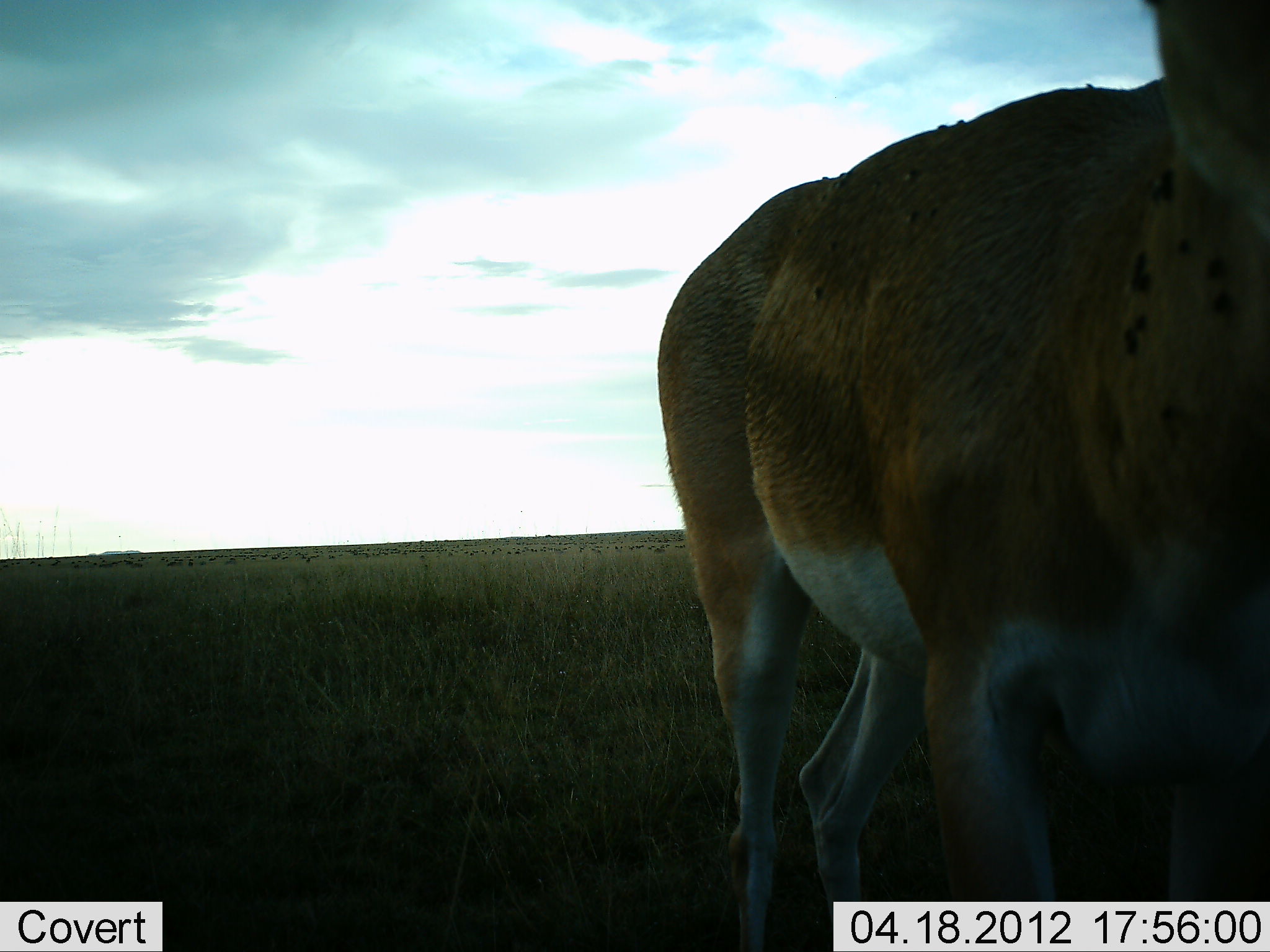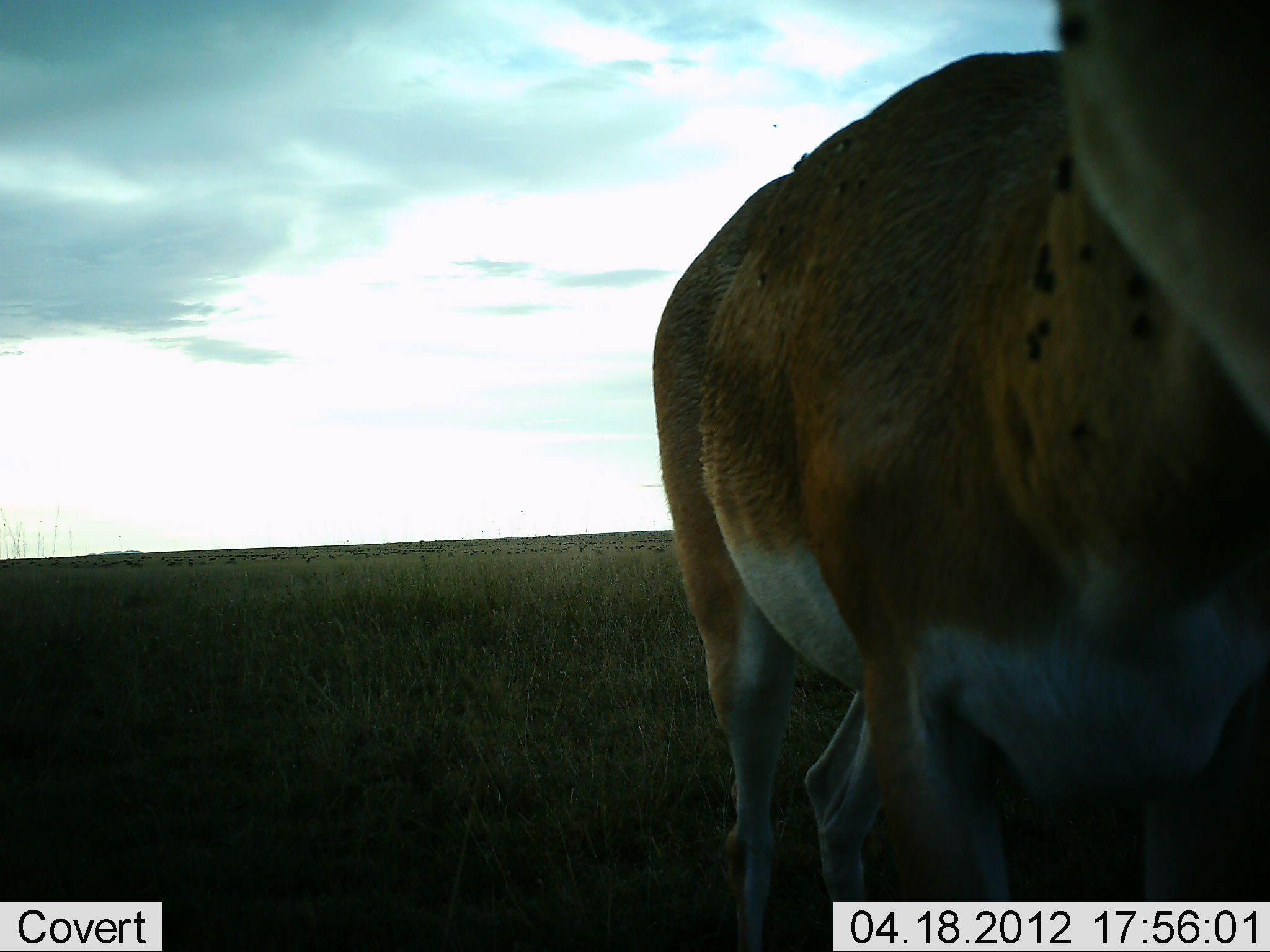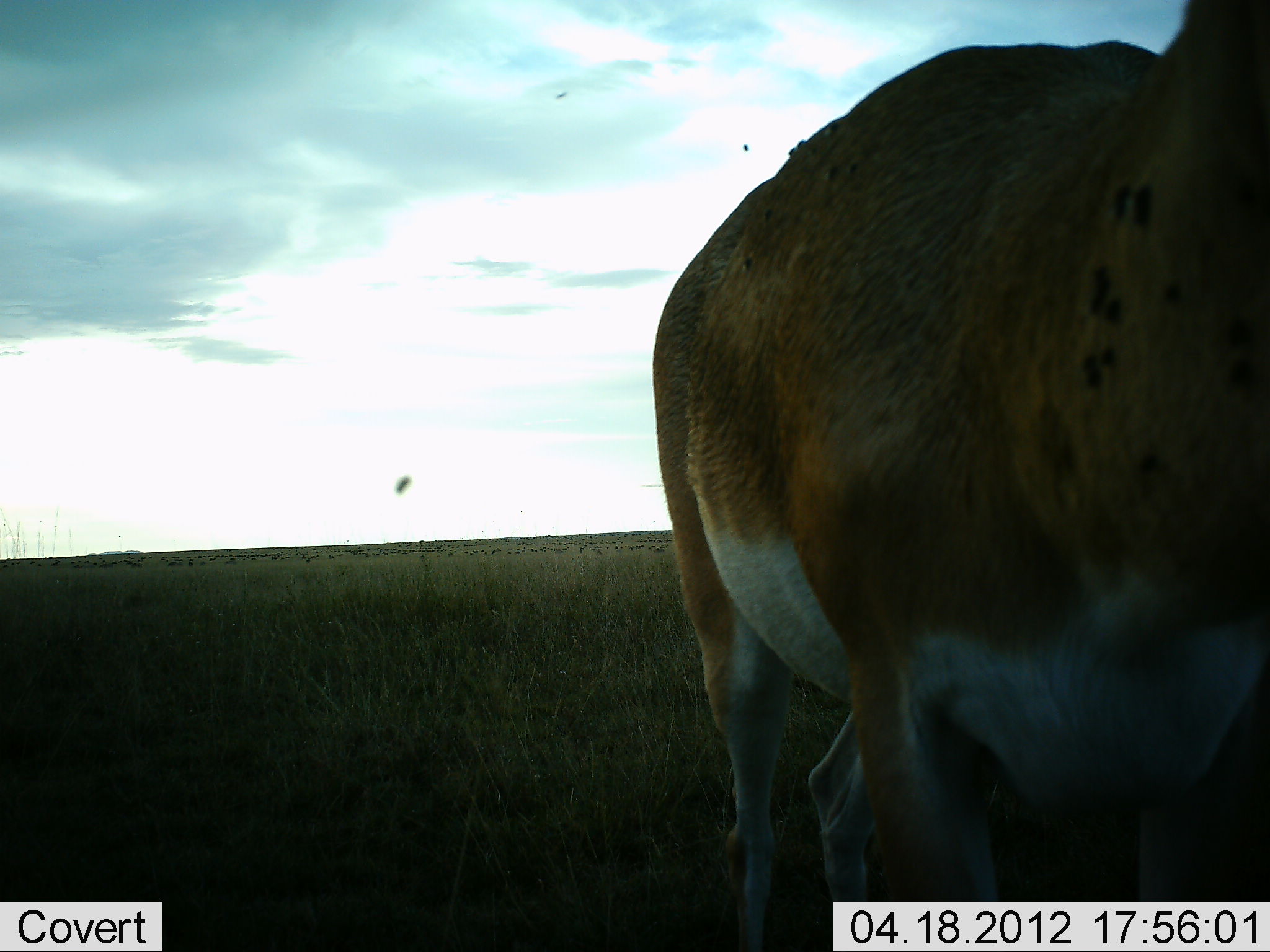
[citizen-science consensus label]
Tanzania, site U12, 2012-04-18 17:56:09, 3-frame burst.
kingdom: Animalia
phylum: Chordata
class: Mammalia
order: Artiodactyla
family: Bovidae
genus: Nanger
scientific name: Nanger granti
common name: grant's gazelle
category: gazellegrants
Gazellegrants (grant's gazelle) (Nanger granti), count 1. Behavior (volunteer vote fractions): standing 95%, resting 5%, moving 0%, interacting 5%. Young present (vote fraction): 0%. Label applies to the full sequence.